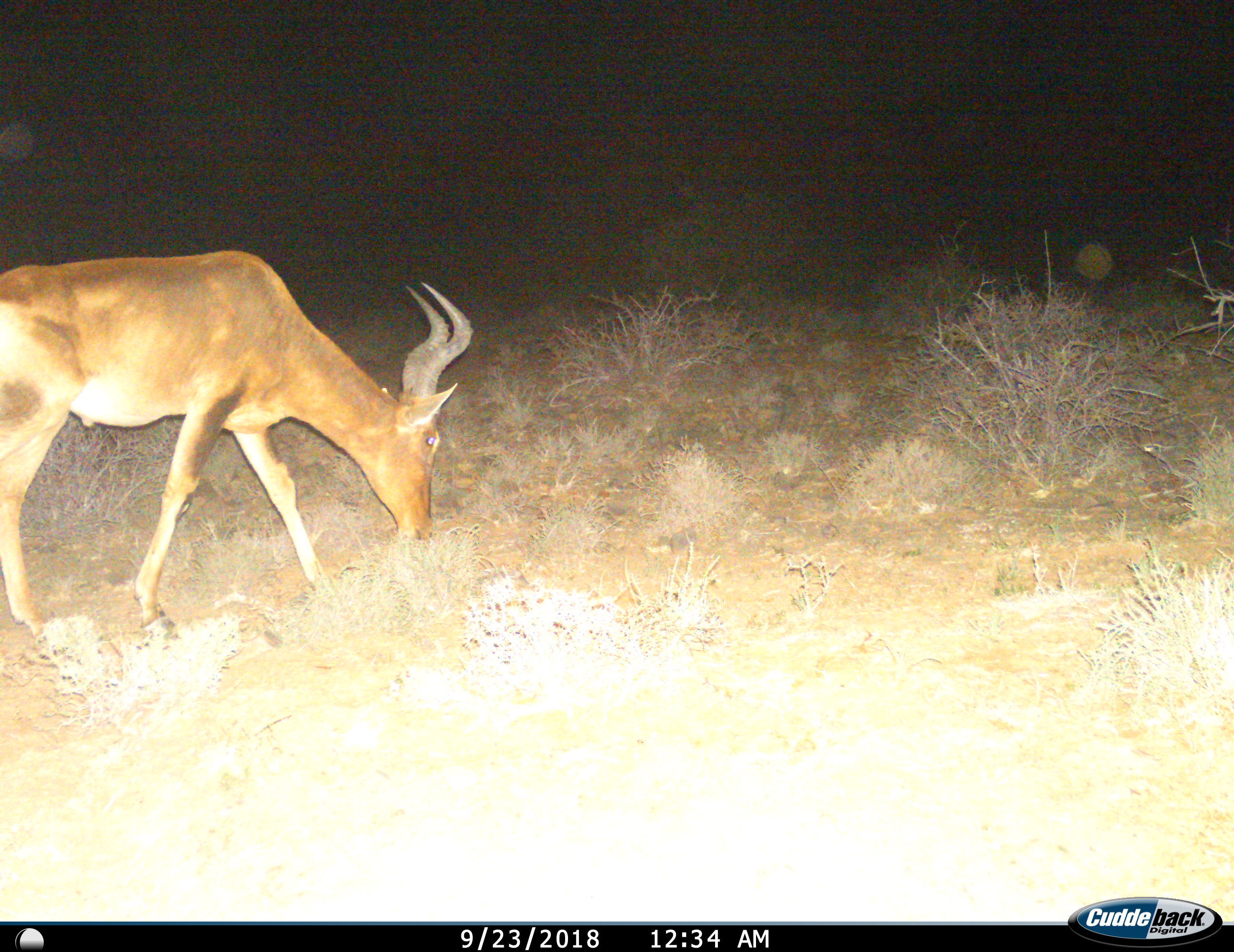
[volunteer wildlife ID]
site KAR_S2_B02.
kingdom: Animalia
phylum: Chordata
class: Mammalia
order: Artiodactyla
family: Bovidae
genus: Alcelaphus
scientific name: Alcelaphus buselaphus caama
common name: red hartebeest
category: hartebeestred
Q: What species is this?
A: Hartebeestred (red hartebeest) (Alcelaphus buselaphus caama).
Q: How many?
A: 1.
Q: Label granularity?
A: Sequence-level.